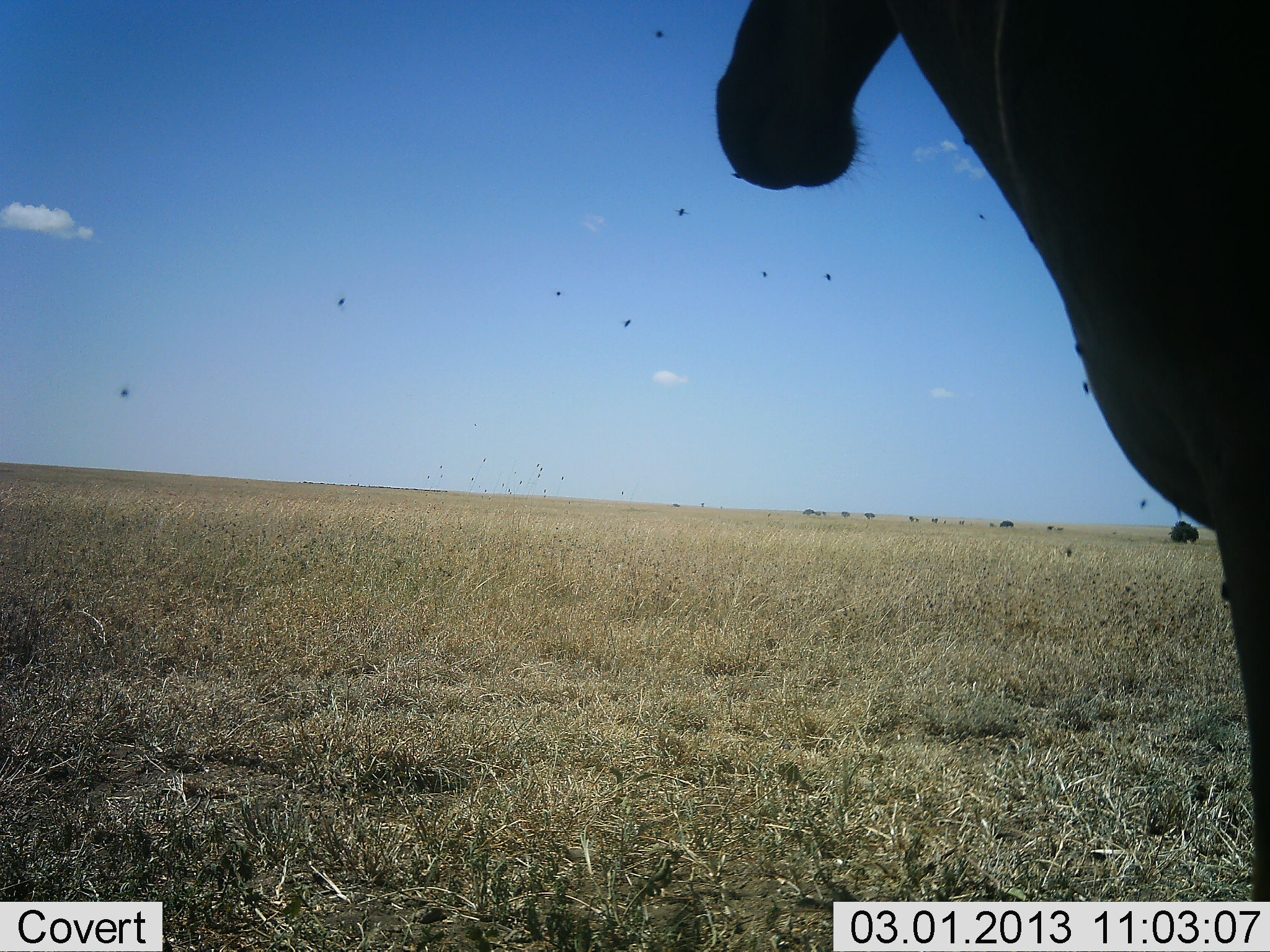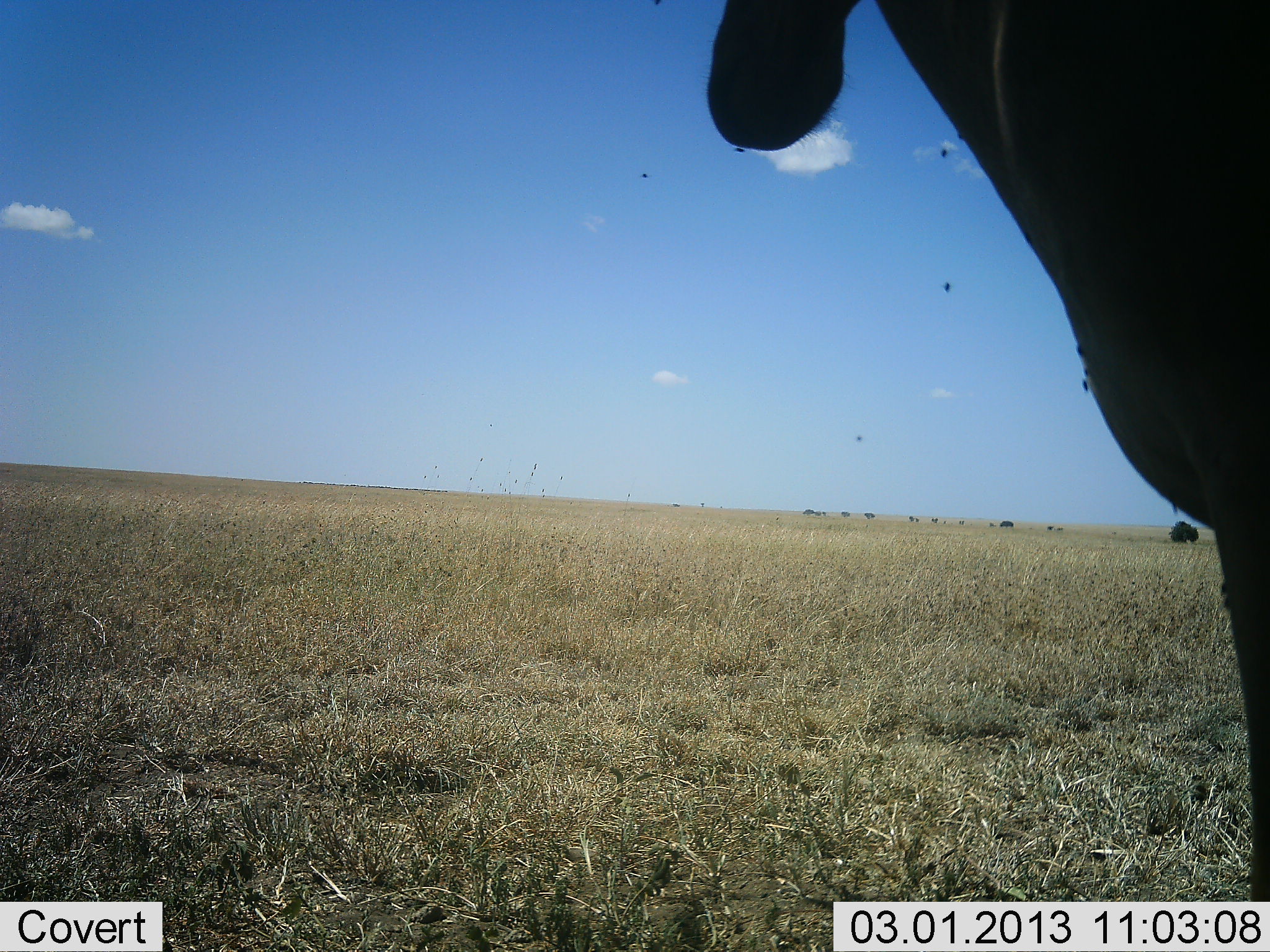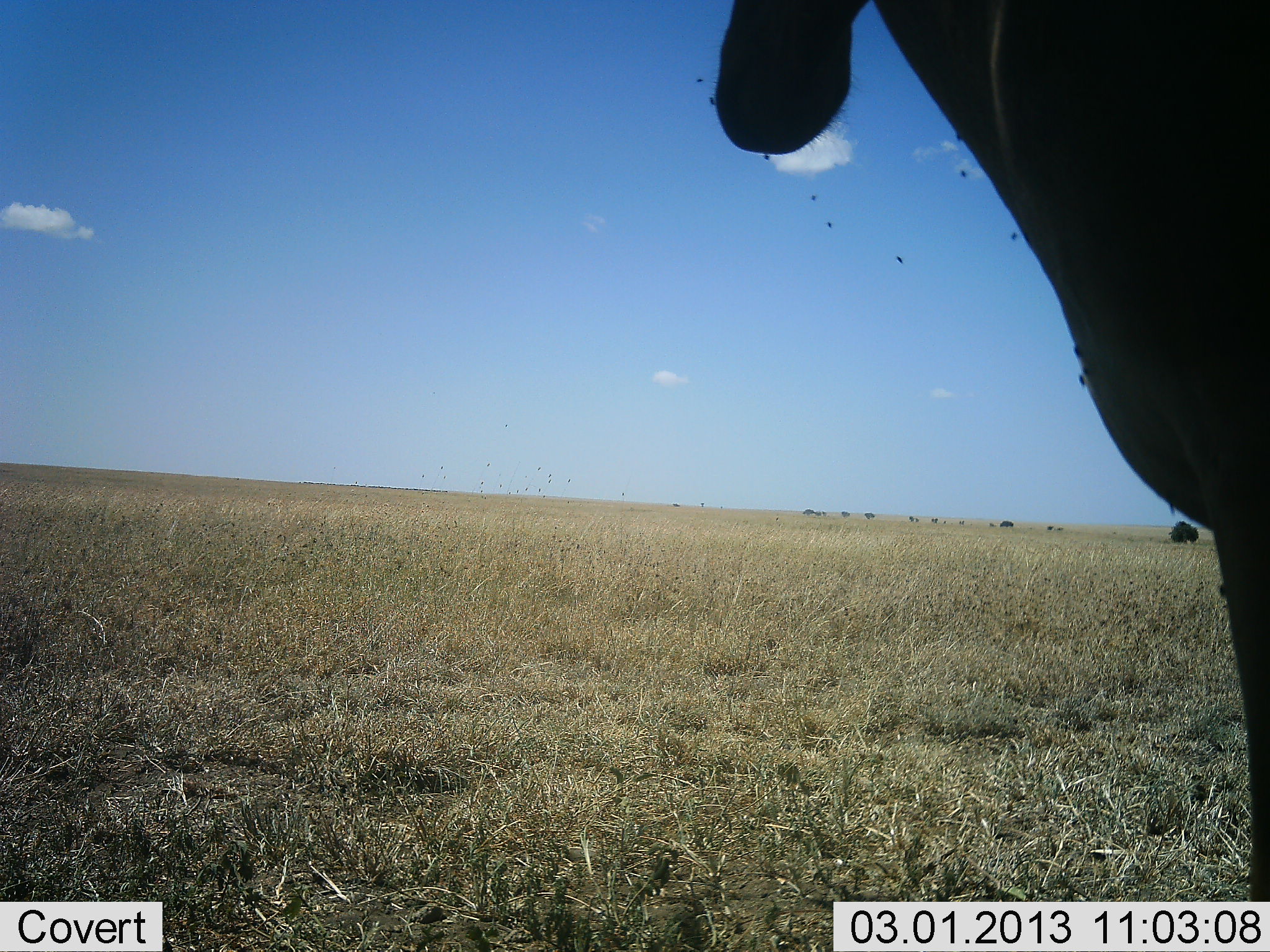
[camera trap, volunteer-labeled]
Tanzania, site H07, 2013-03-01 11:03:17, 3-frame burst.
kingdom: Animalia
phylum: Chordata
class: Mammalia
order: Artiodactyla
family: Bovidae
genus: Alcelaphus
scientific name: Alcelaphus buselaphus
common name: hartebeest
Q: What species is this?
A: Hartebeest (Alcelaphus buselaphus).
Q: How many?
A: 1.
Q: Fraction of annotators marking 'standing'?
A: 100%.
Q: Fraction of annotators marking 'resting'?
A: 0%.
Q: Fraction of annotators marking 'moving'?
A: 0%.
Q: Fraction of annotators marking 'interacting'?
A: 0%.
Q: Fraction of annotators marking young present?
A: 0%.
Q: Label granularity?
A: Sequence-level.